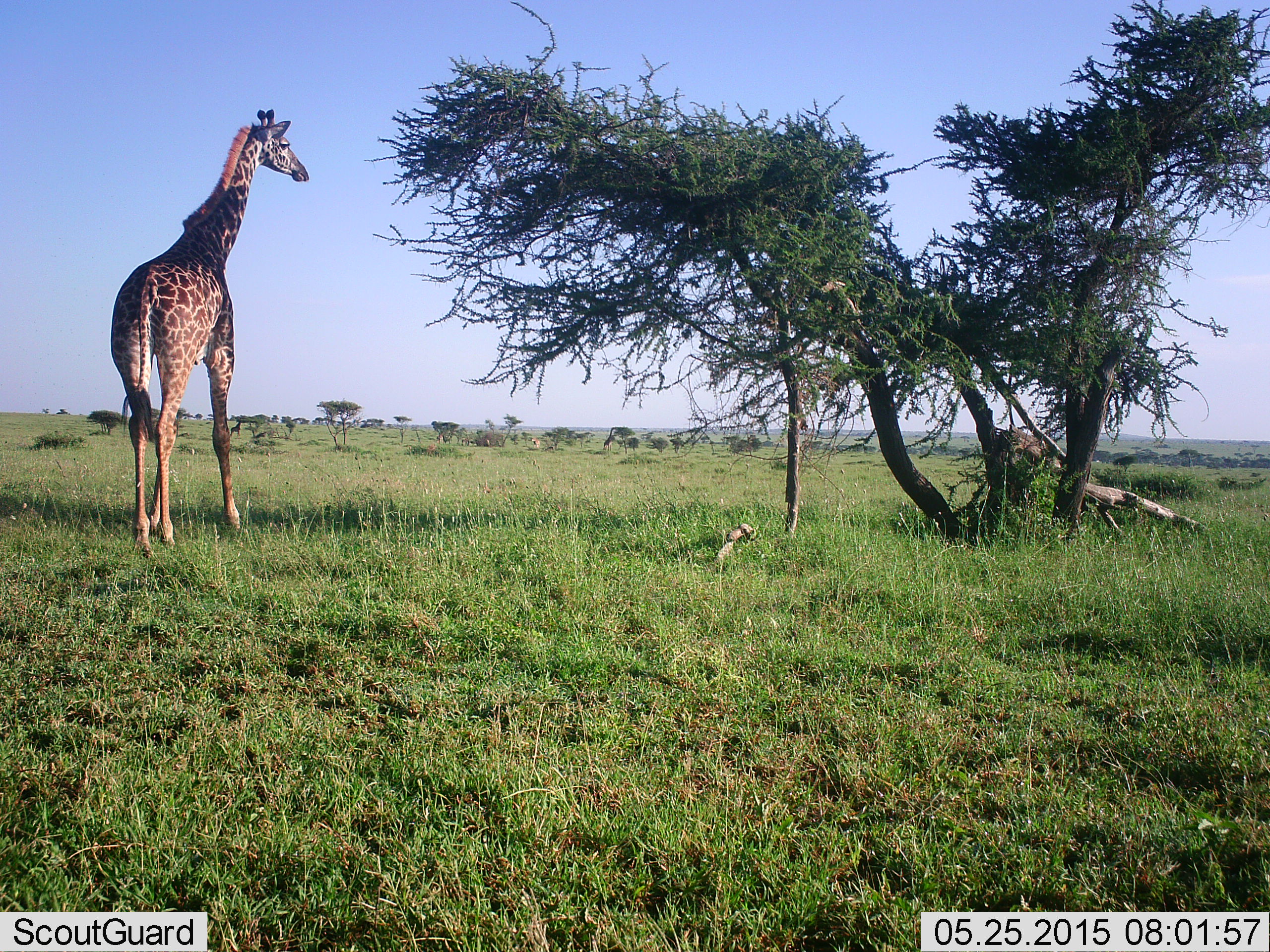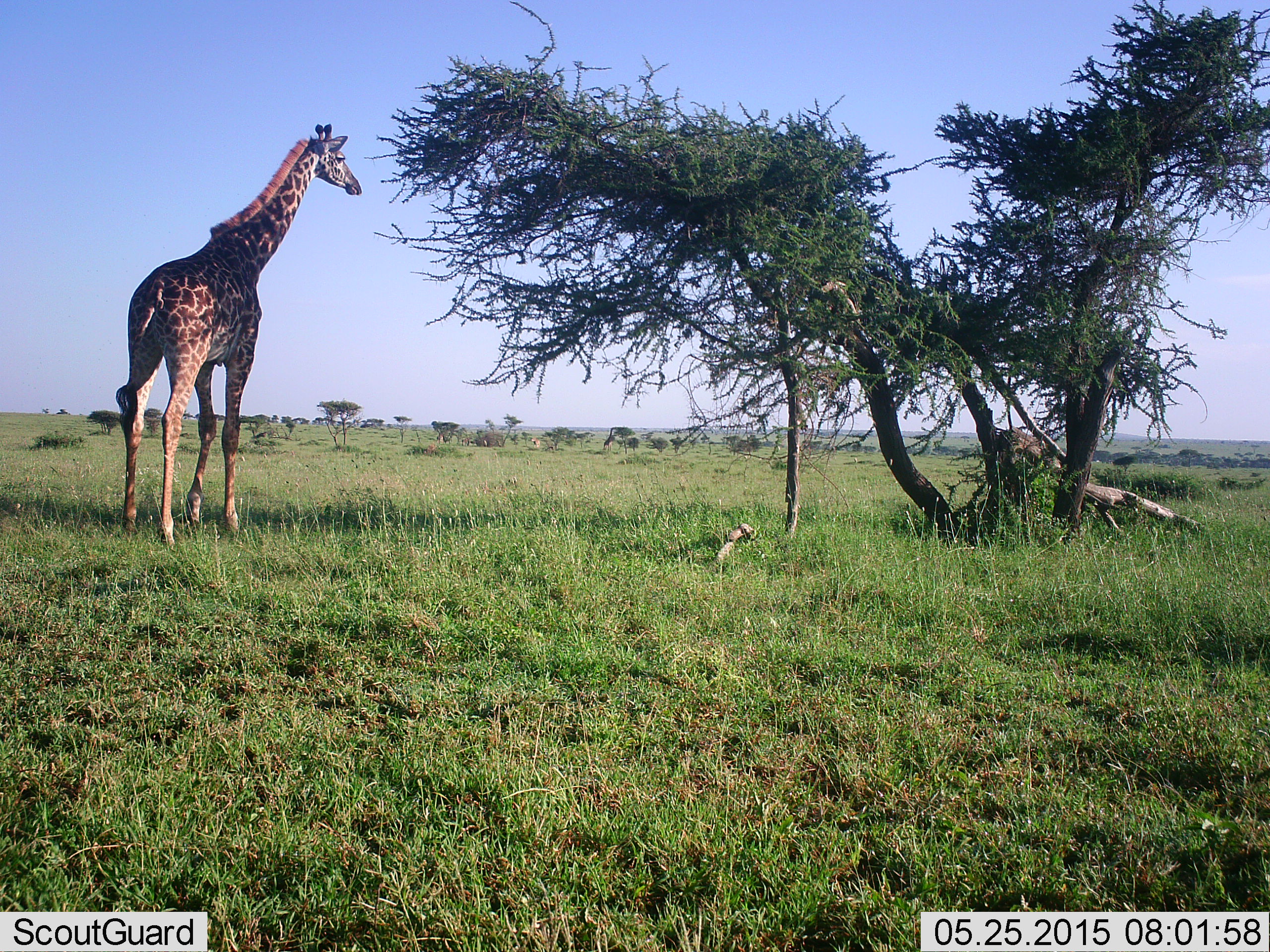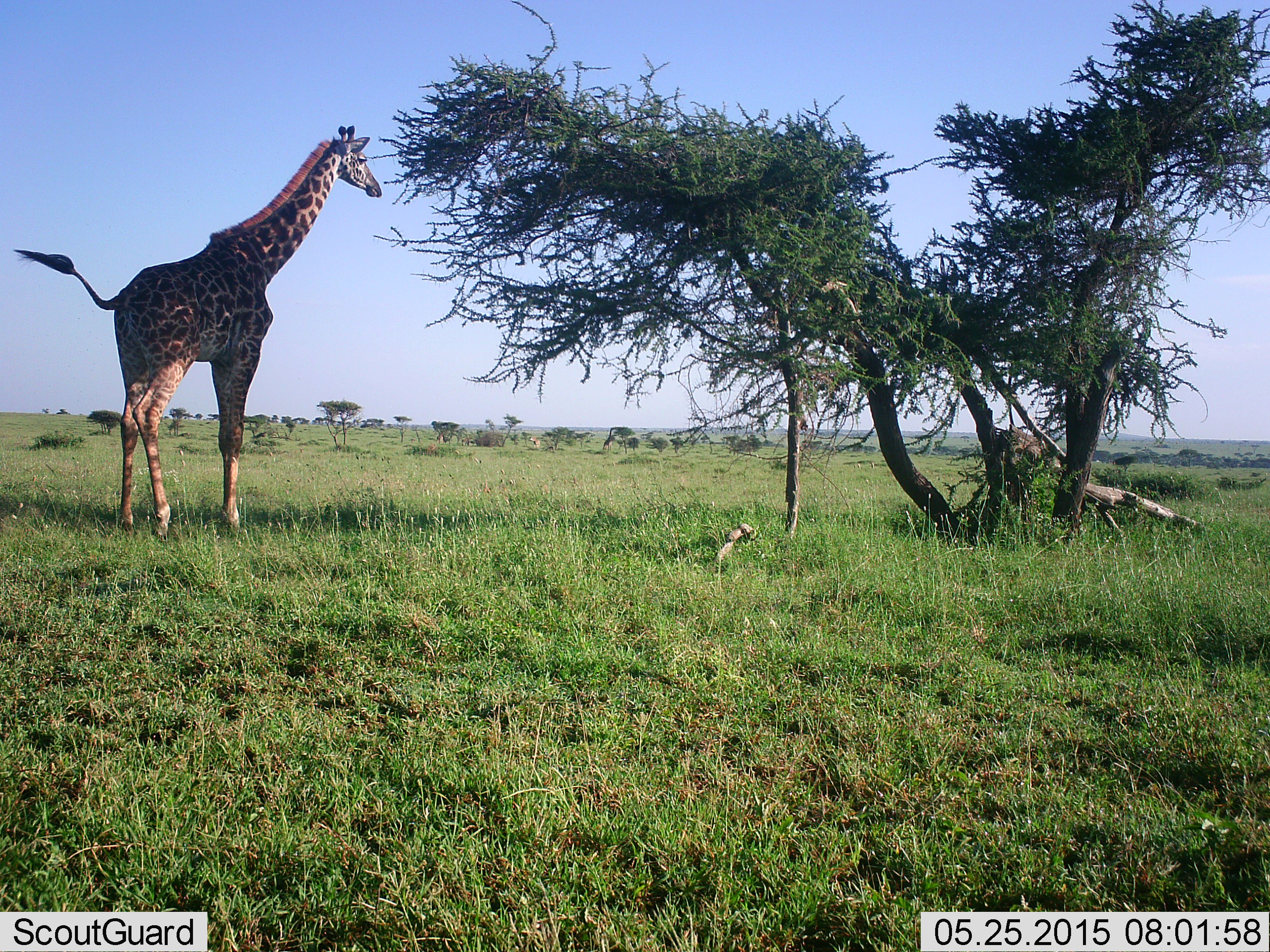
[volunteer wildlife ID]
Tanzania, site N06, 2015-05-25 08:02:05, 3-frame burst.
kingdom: Animalia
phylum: Chordata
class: Mammalia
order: Artiodactyla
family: Giraffidae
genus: Giraffa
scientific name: Giraffa camelopardalis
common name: giraffe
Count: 1.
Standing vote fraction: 50%.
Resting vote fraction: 0%.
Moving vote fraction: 40%.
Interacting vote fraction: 0%.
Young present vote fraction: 0%.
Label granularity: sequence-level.